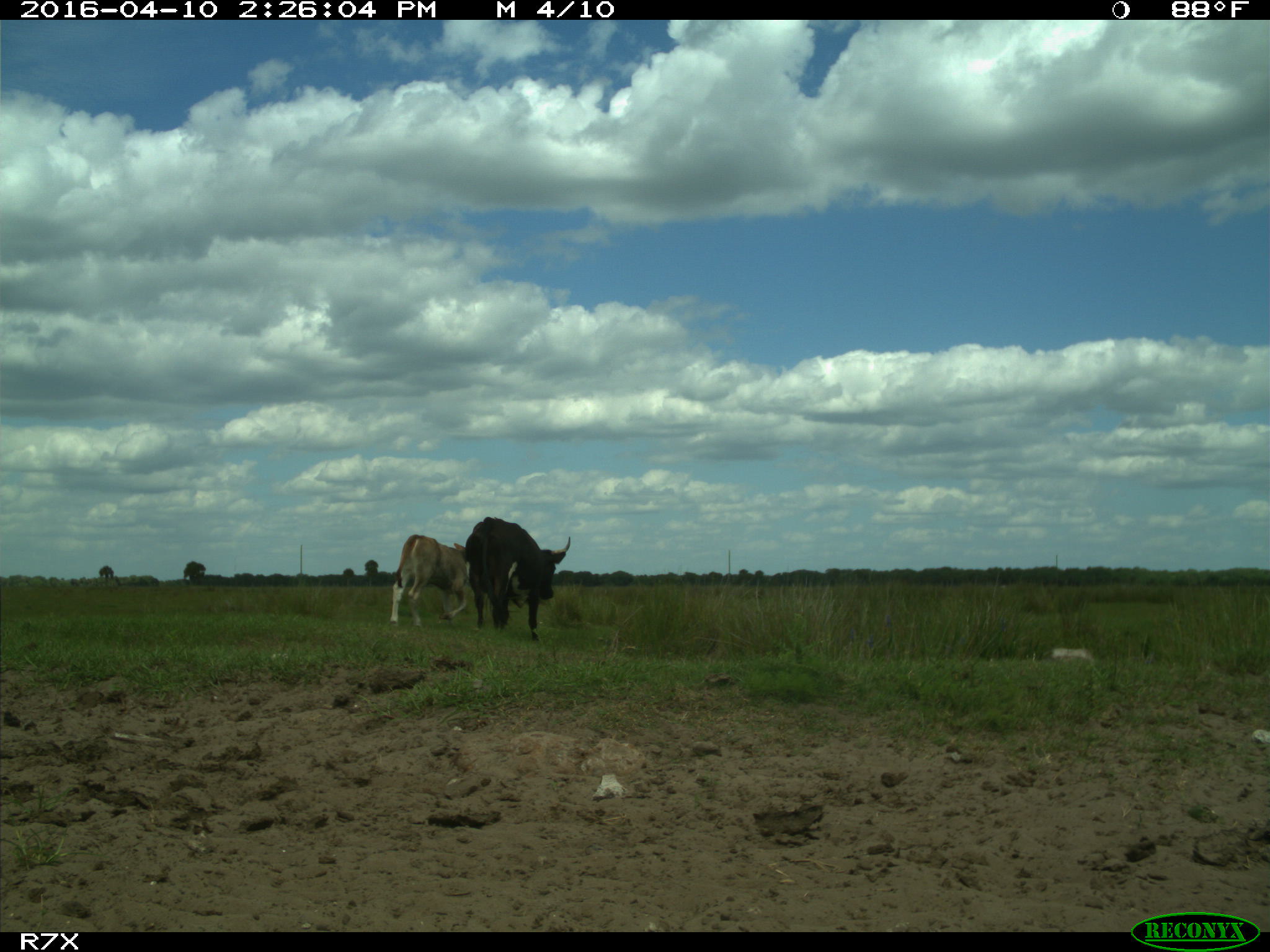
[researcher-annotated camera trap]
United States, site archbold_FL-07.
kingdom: Animalia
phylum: Chordata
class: Mammalia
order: Artiodactyla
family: Bovidae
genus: Bos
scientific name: Bos taurus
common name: domestic cow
Bos taurus (domestic cow).